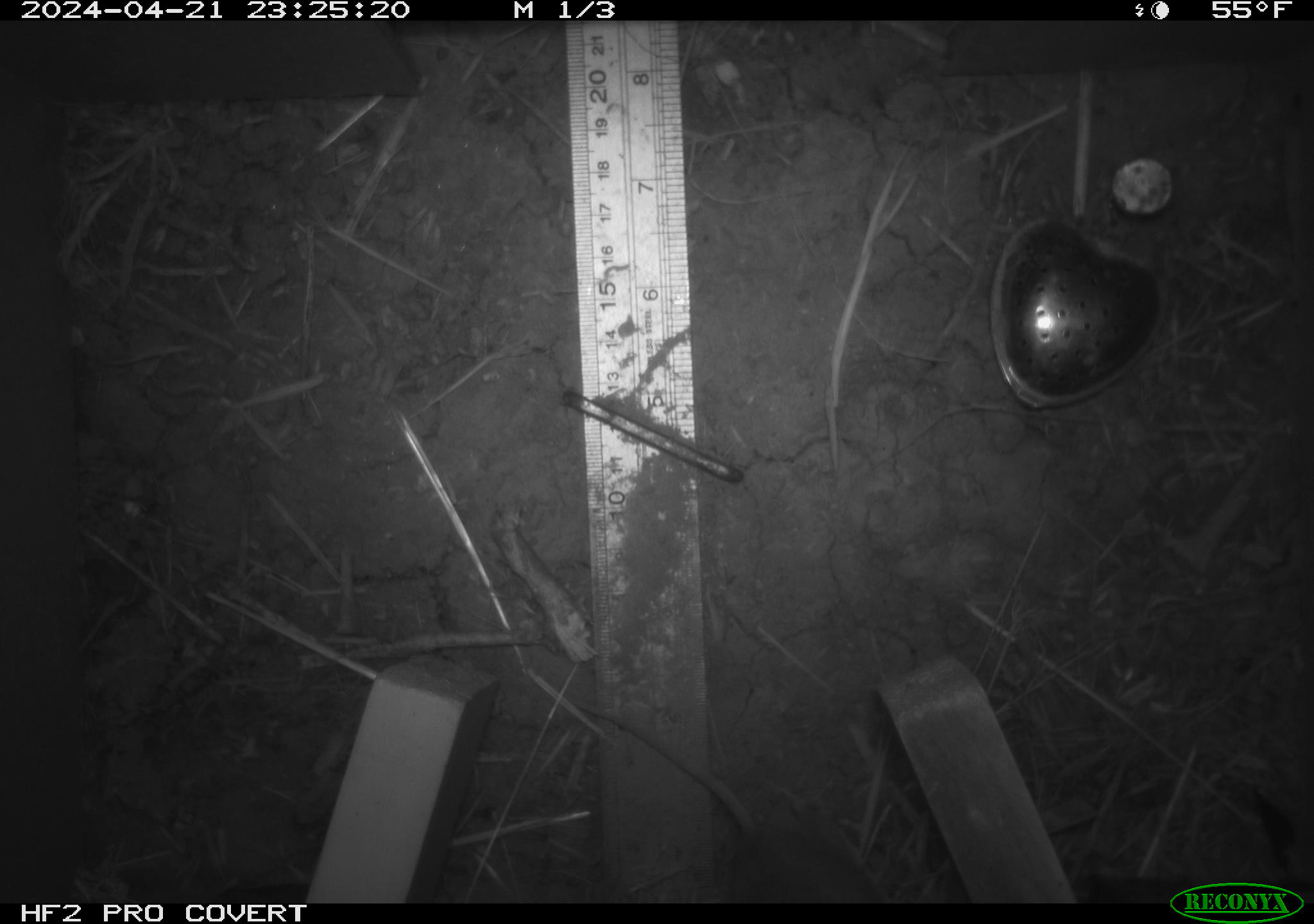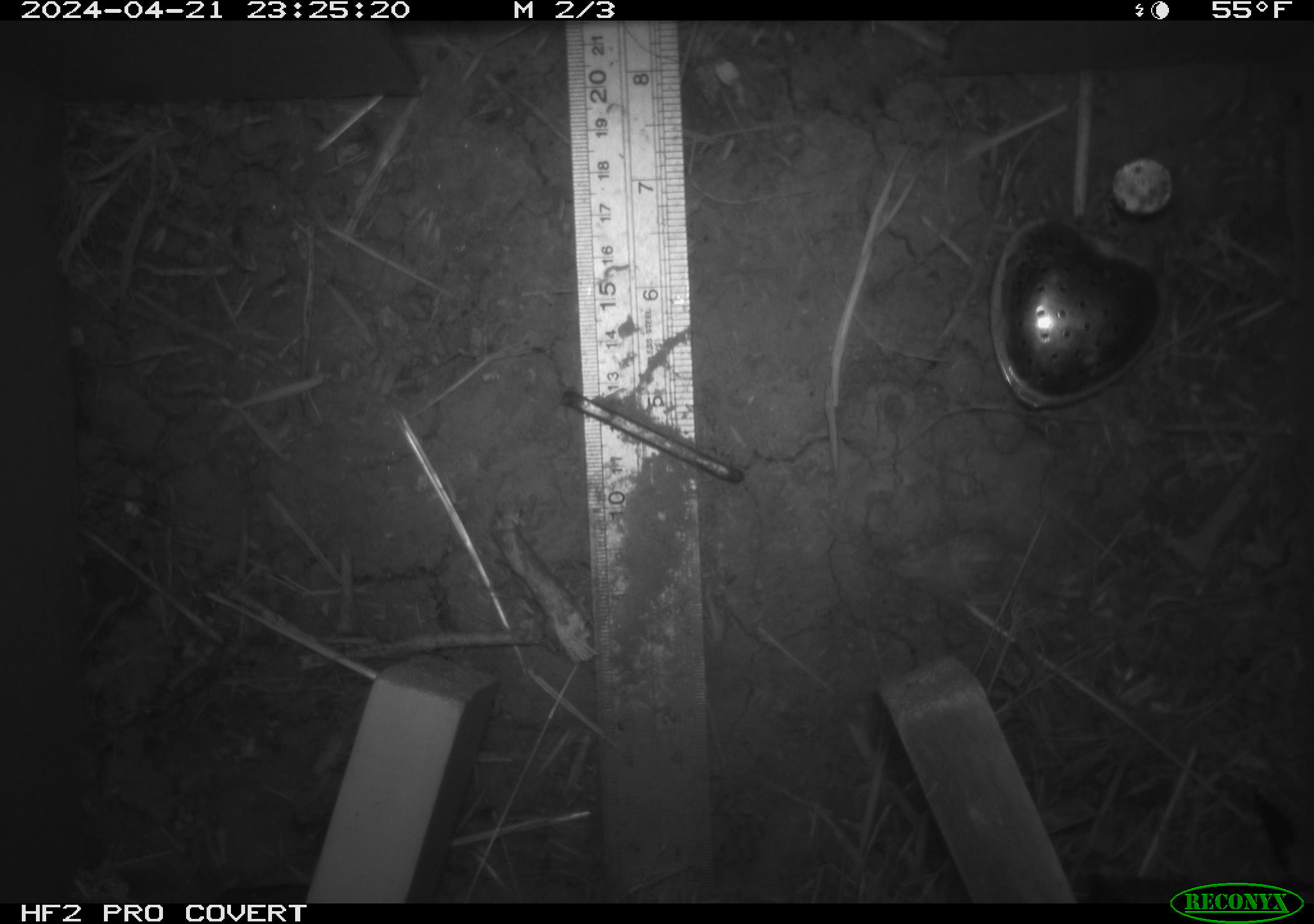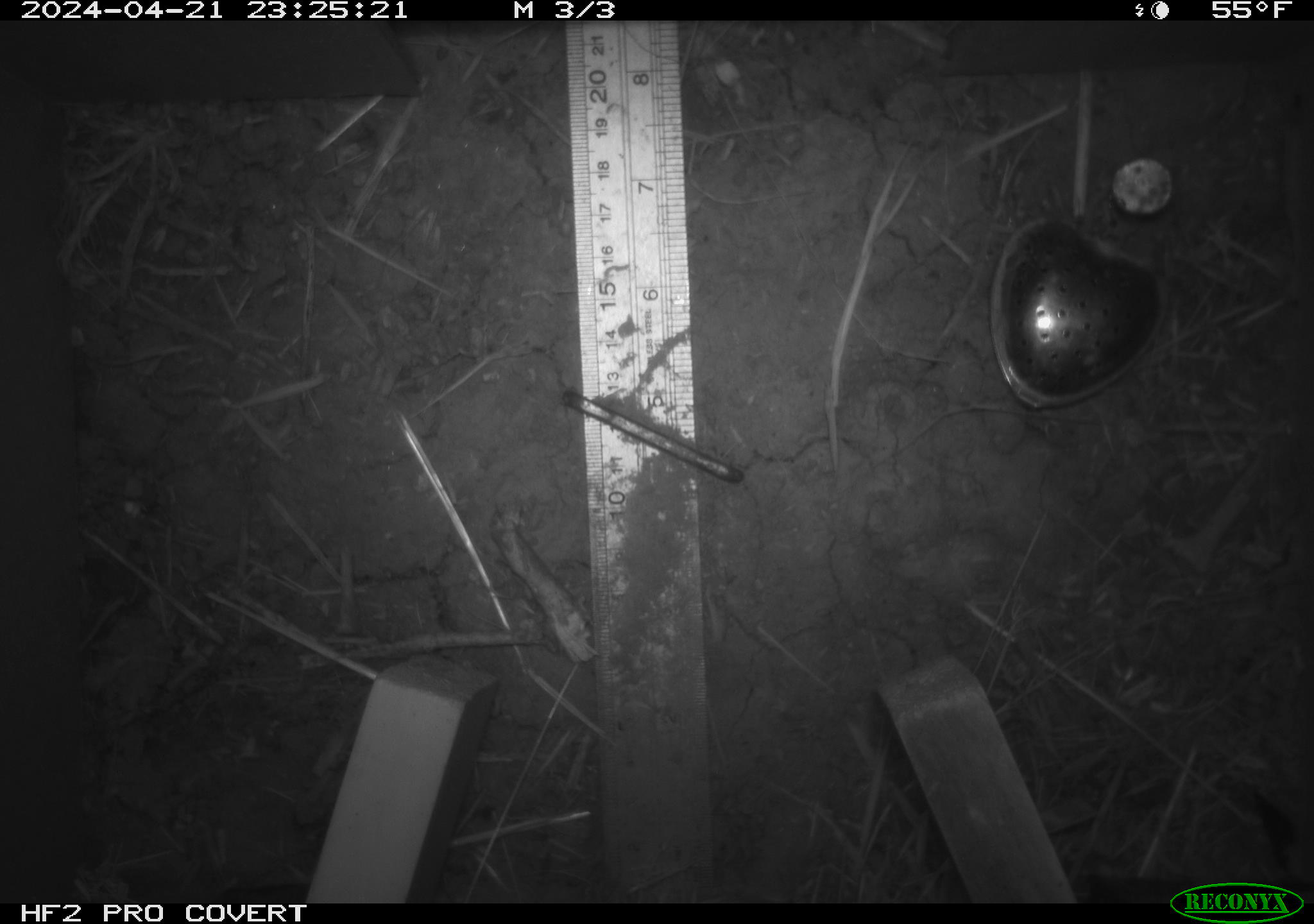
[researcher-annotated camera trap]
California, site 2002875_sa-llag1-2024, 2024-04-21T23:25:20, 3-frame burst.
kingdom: Animalia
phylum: Chordata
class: Mammalia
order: Rodentia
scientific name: Rodentia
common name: mouse species